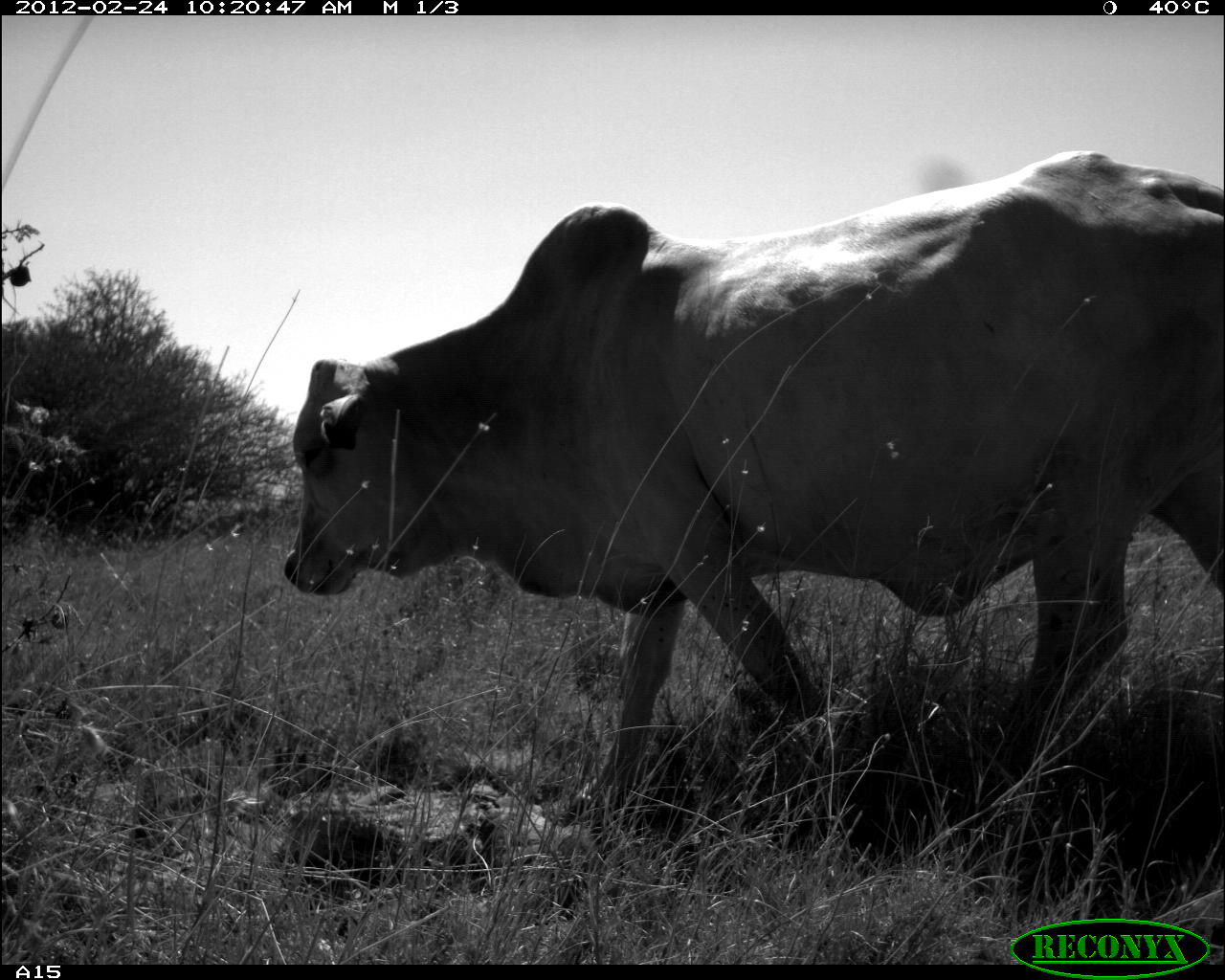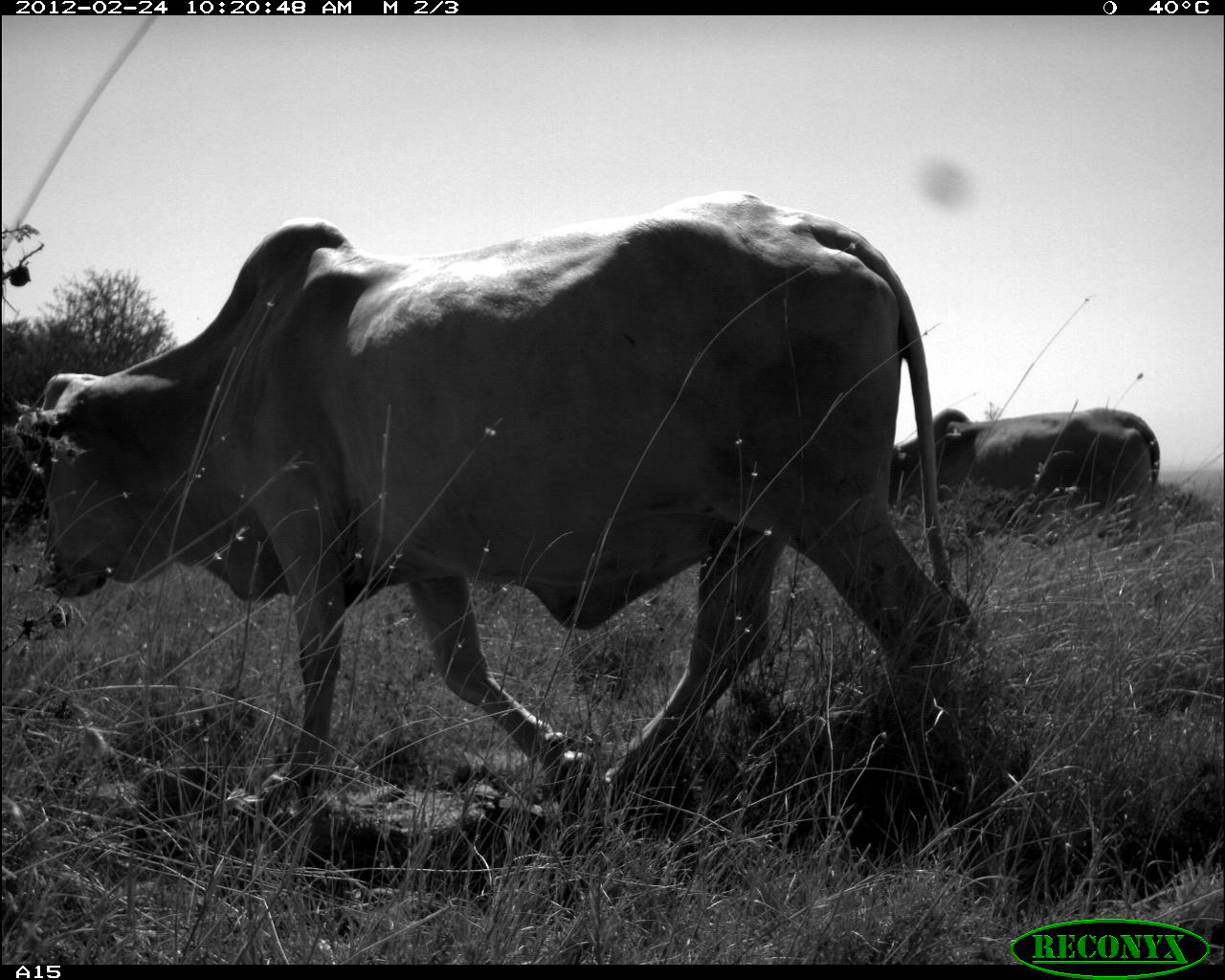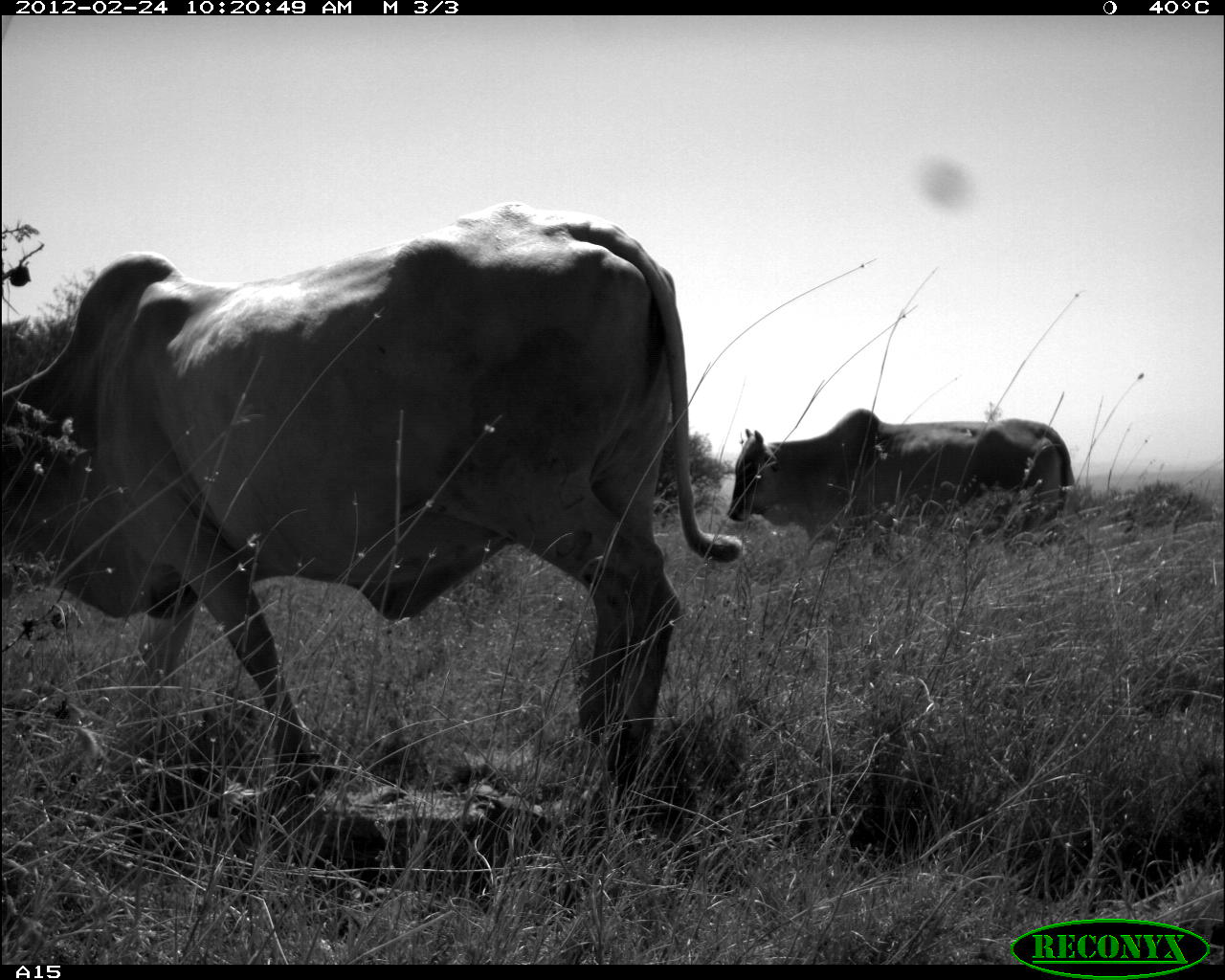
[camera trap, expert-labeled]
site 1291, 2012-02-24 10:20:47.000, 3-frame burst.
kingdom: Animalia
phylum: Chordata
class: Mammalia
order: Artiodactyla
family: Bovidae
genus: Bos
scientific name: Bos taurus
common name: domestic cattle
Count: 1.